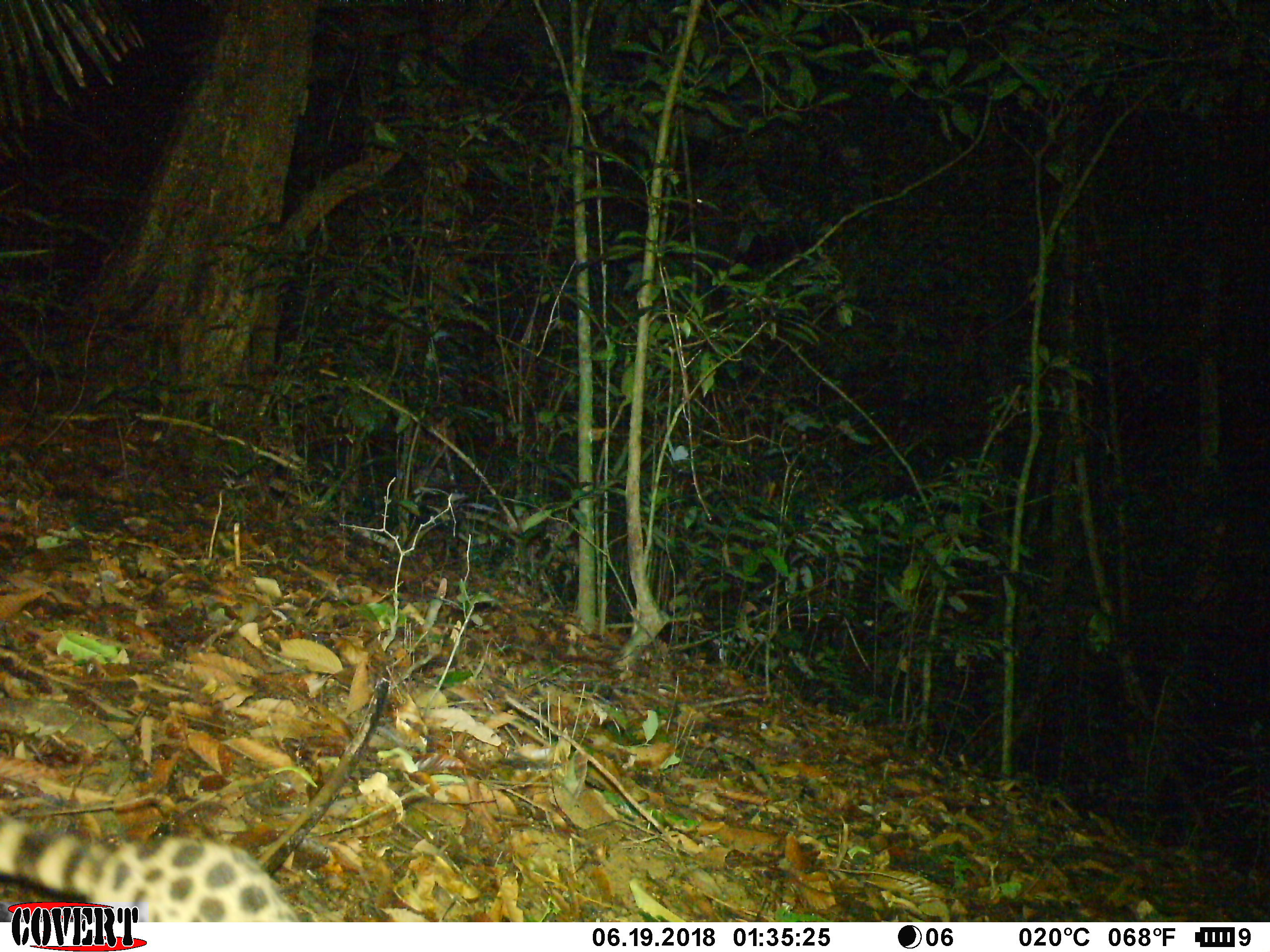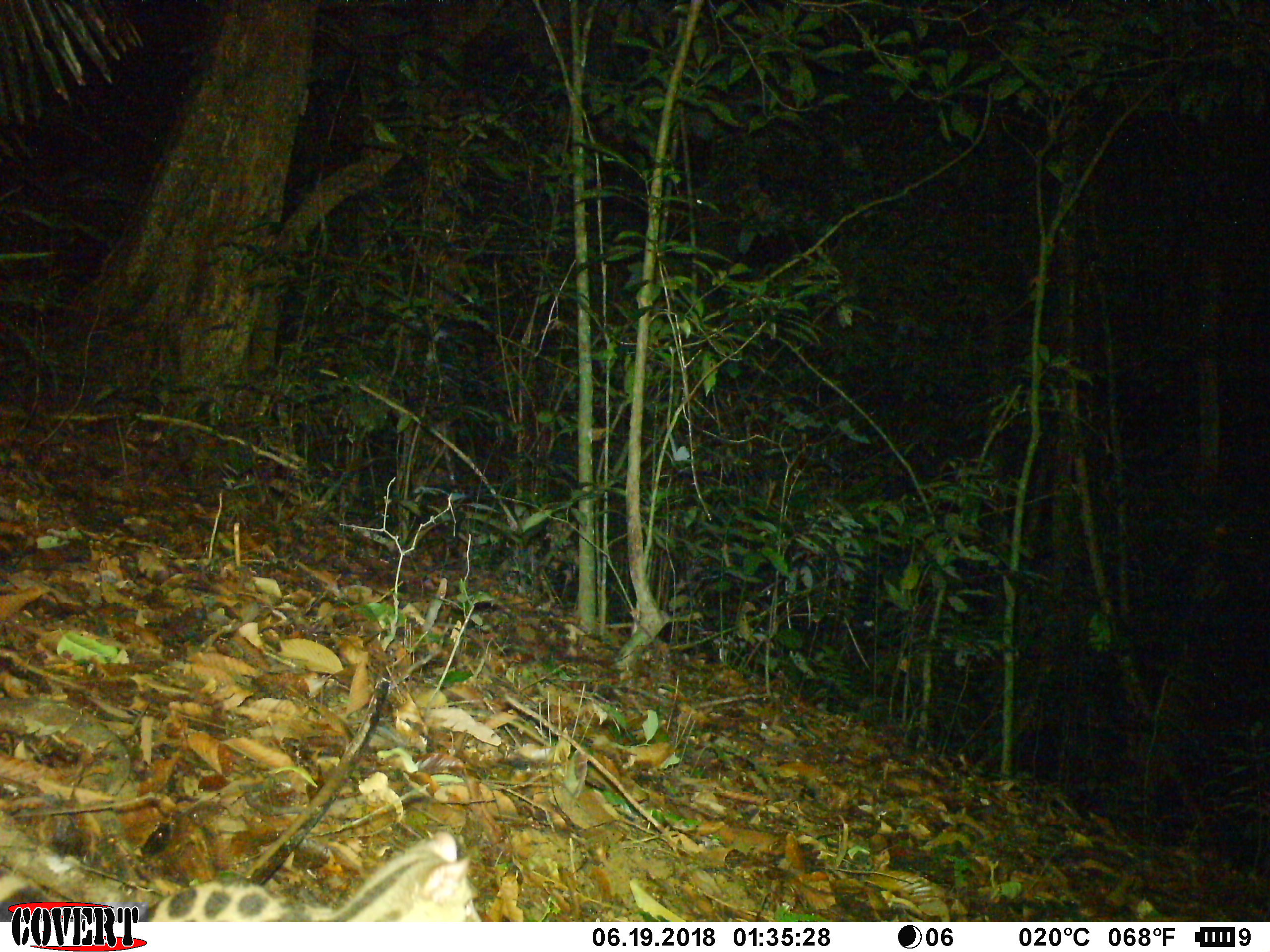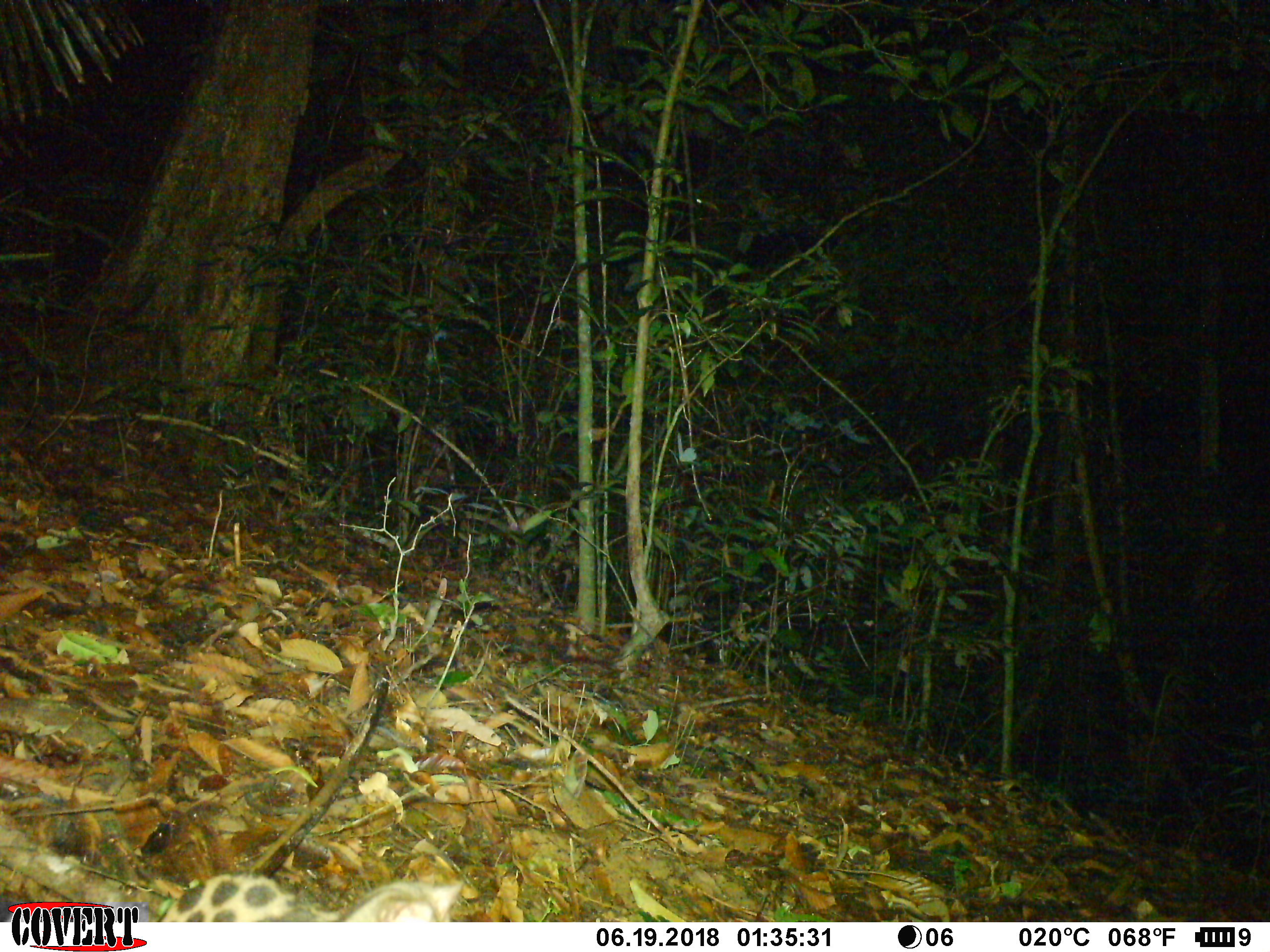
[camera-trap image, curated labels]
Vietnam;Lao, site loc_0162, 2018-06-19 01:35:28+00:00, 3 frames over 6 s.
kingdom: Animalia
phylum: Chordata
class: Mammalia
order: Carnivora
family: Prionodontidae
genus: Prionodon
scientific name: Prionodon pardicolor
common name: spotted linsang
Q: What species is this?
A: Spotted linsang (Prionodon pardicolor).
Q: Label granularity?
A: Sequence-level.